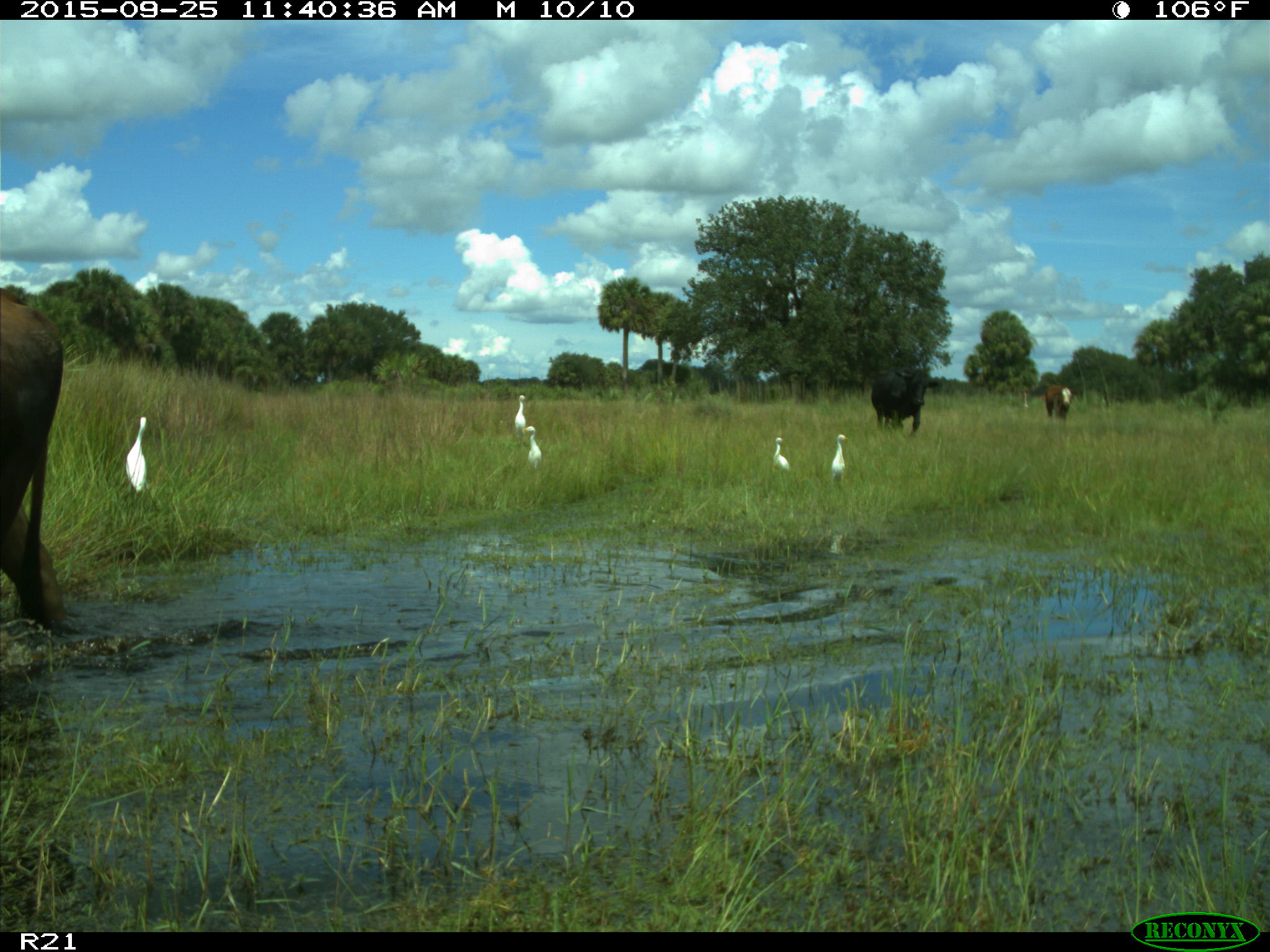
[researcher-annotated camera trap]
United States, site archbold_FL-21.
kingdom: Animalia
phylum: Chordata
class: Mammalia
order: Artiodactyla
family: Bovidae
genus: Bos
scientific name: Bos taurus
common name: domestic cow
Bos taurus (domestic cow).